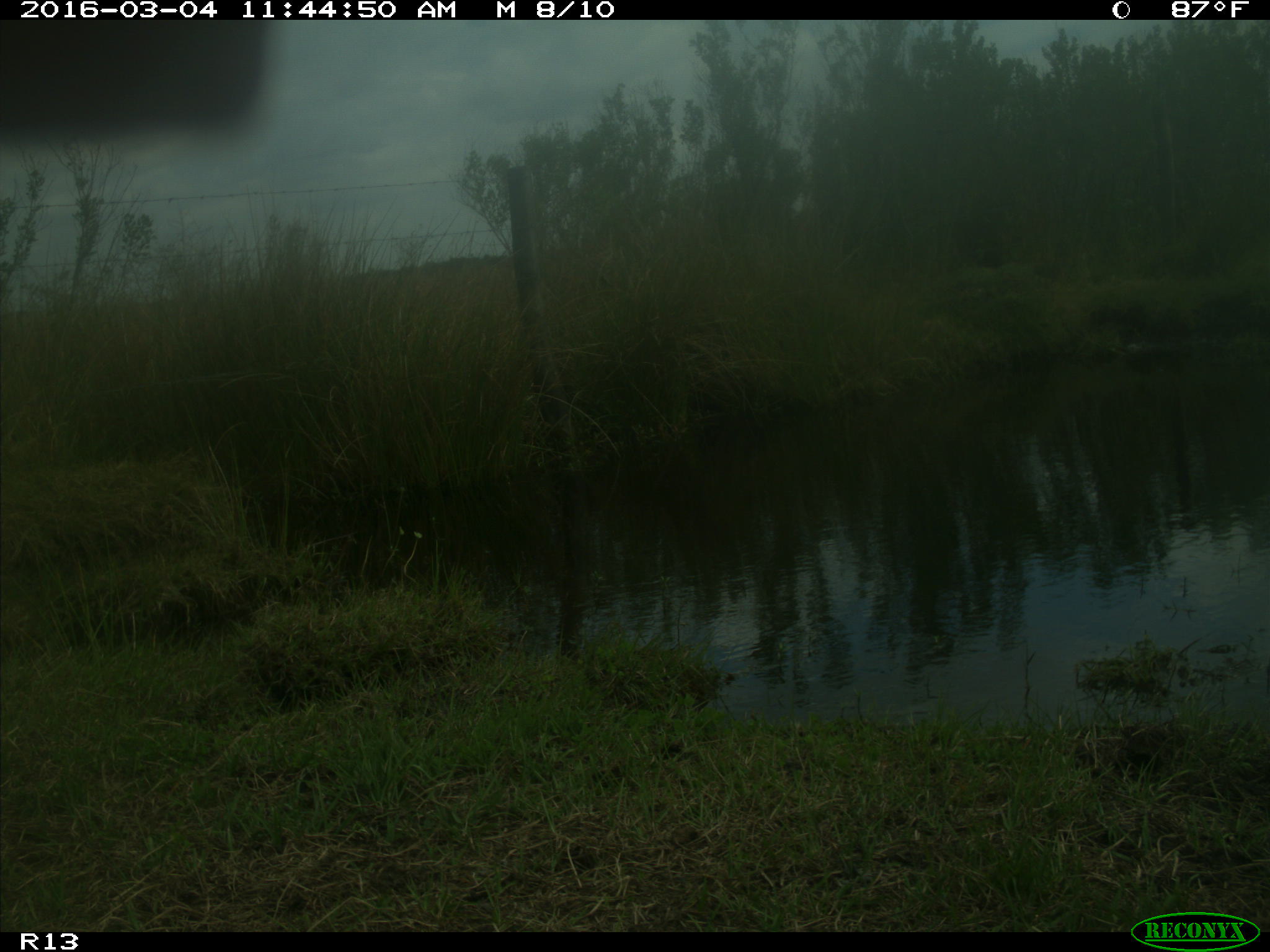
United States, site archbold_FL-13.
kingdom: Animalia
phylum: Chordata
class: Mammalia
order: Artiodactyla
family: Bovidae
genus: Bos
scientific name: Bos taurus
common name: domestic cow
Bos taurus (domestic cow).